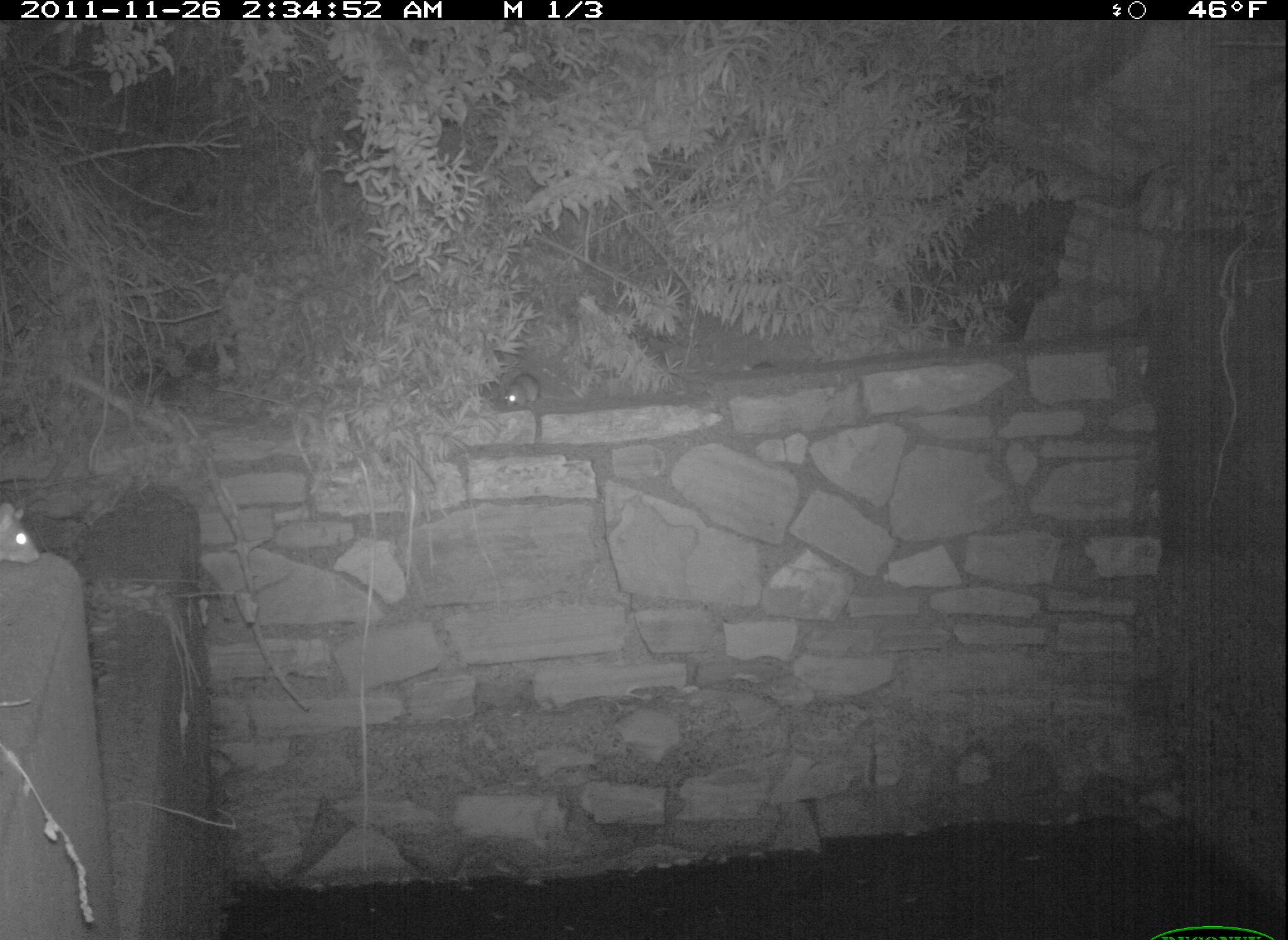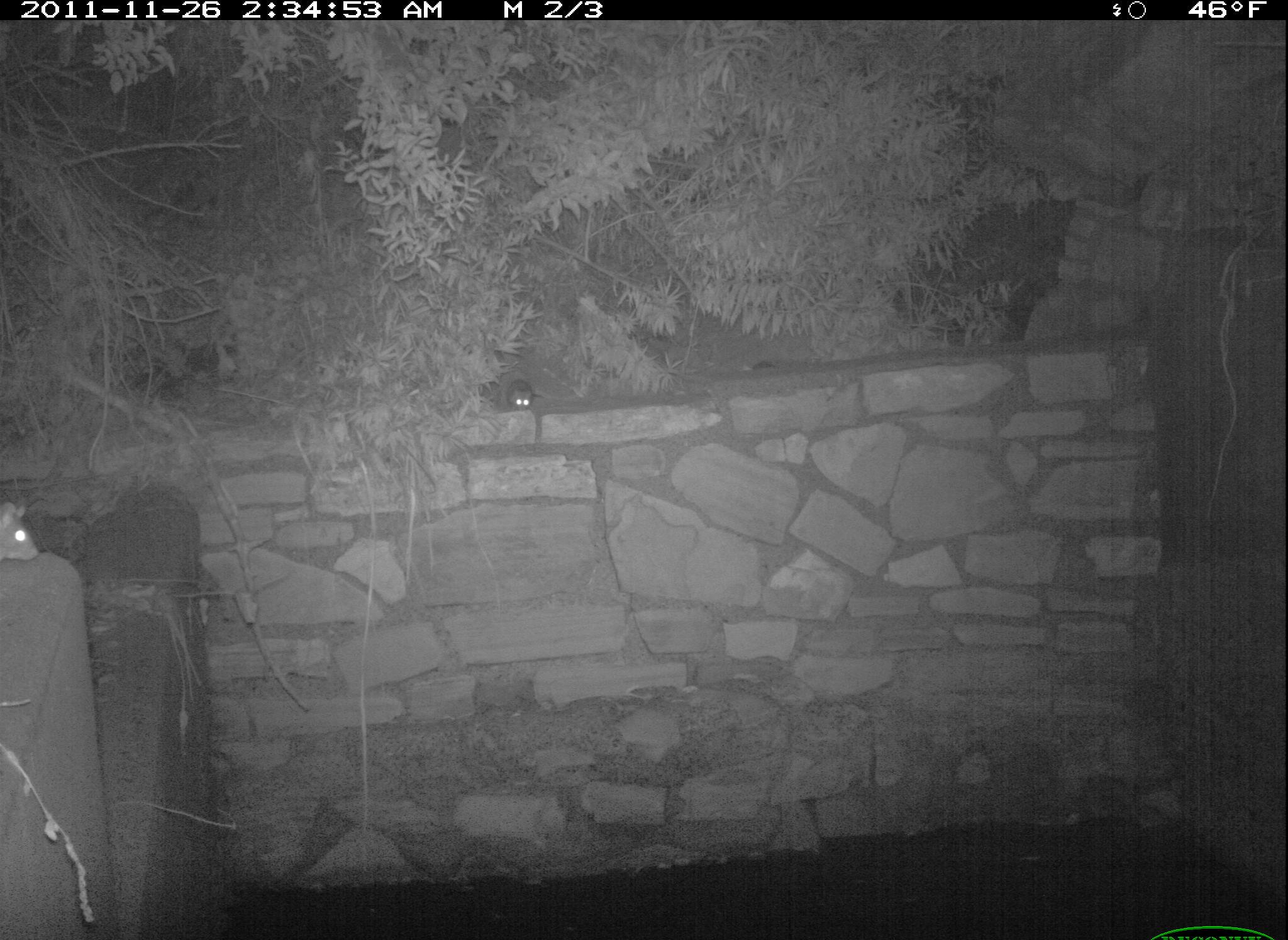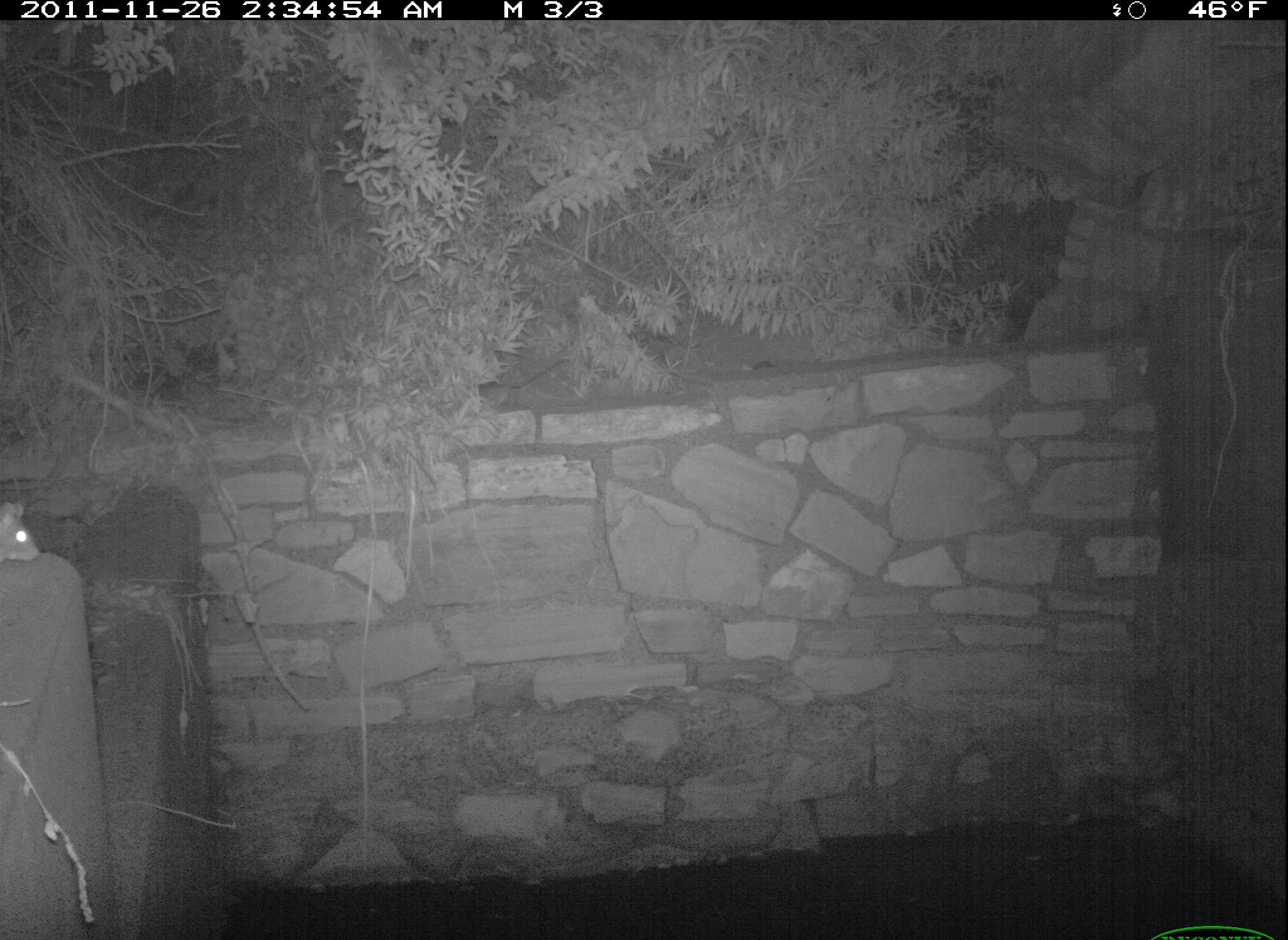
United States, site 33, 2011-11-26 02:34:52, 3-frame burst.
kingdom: Animalia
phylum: Chordata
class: Mammalia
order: Rodentia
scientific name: Rodentia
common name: rodent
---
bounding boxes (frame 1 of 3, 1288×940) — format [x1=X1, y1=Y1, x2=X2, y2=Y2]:
rodent: [x1=0, y1=488, x2=51, y2=578]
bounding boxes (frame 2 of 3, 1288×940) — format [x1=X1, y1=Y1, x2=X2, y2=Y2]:
rodent: [x1=489, y1=367, x2=567, y2=432]; [x1=0, y1=498, x2=47, y2=572]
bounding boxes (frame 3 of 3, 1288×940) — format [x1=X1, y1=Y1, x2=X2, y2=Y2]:
rodent: [x1=0, y1=491, x2=53, y2=583]